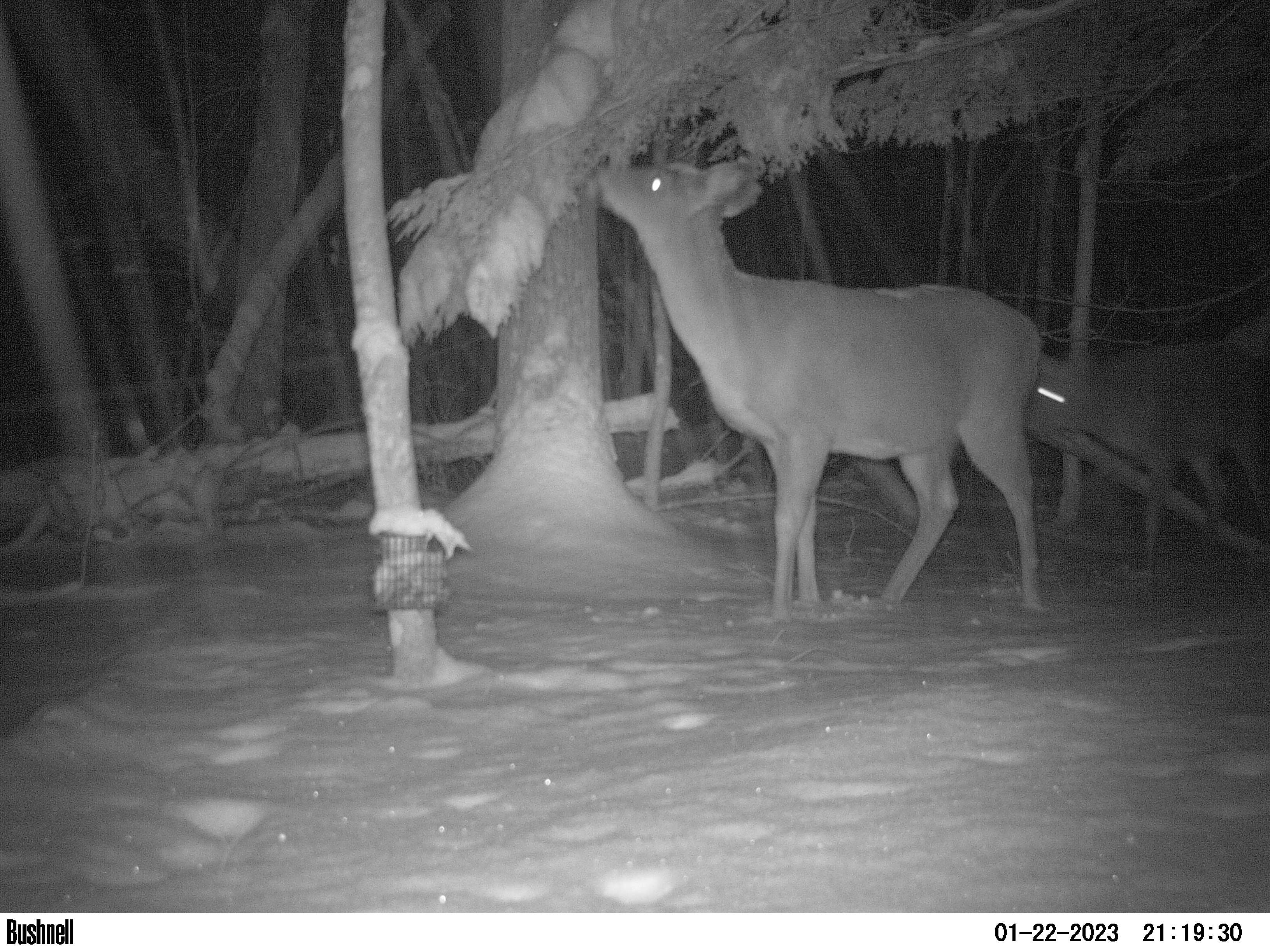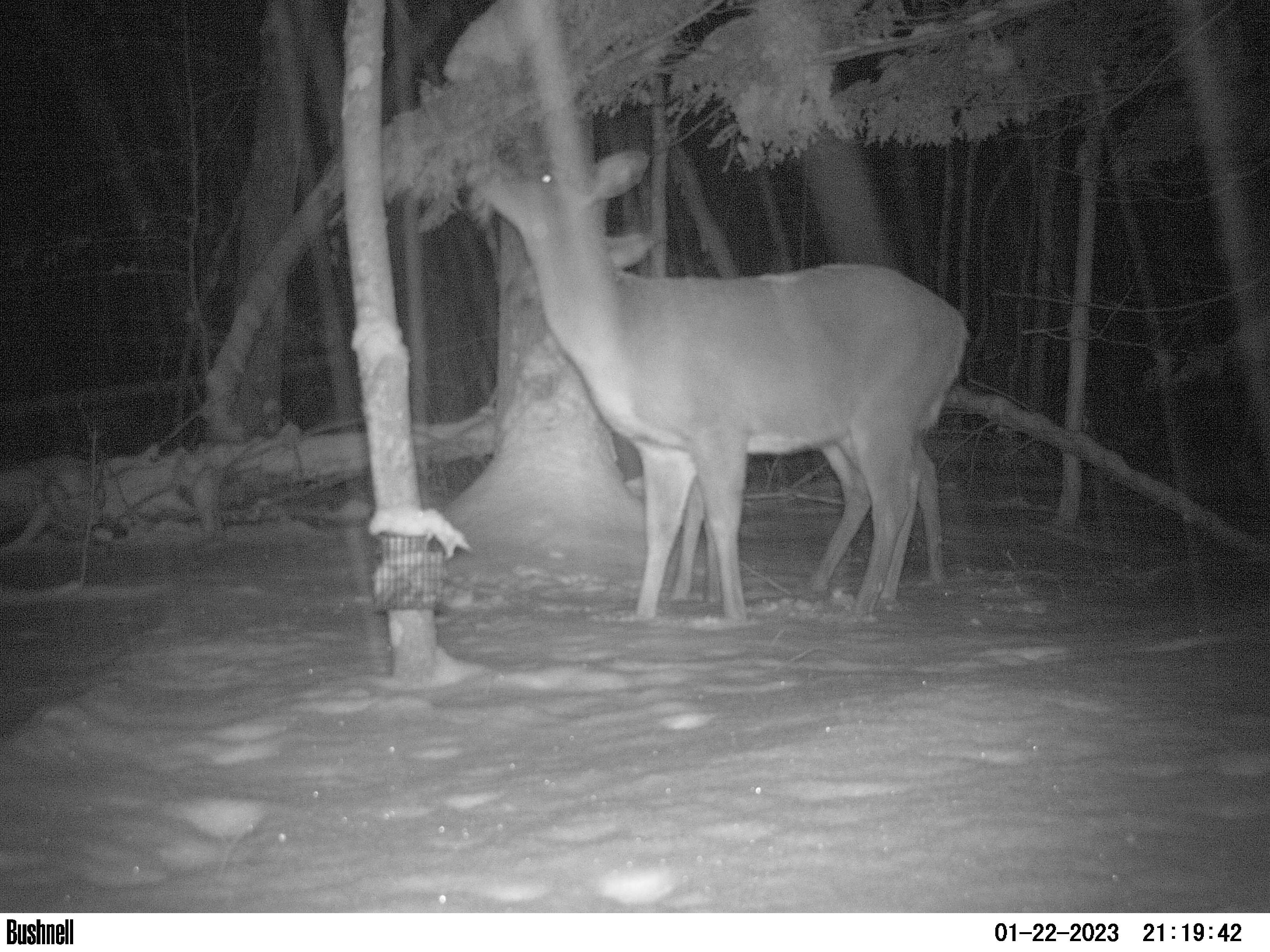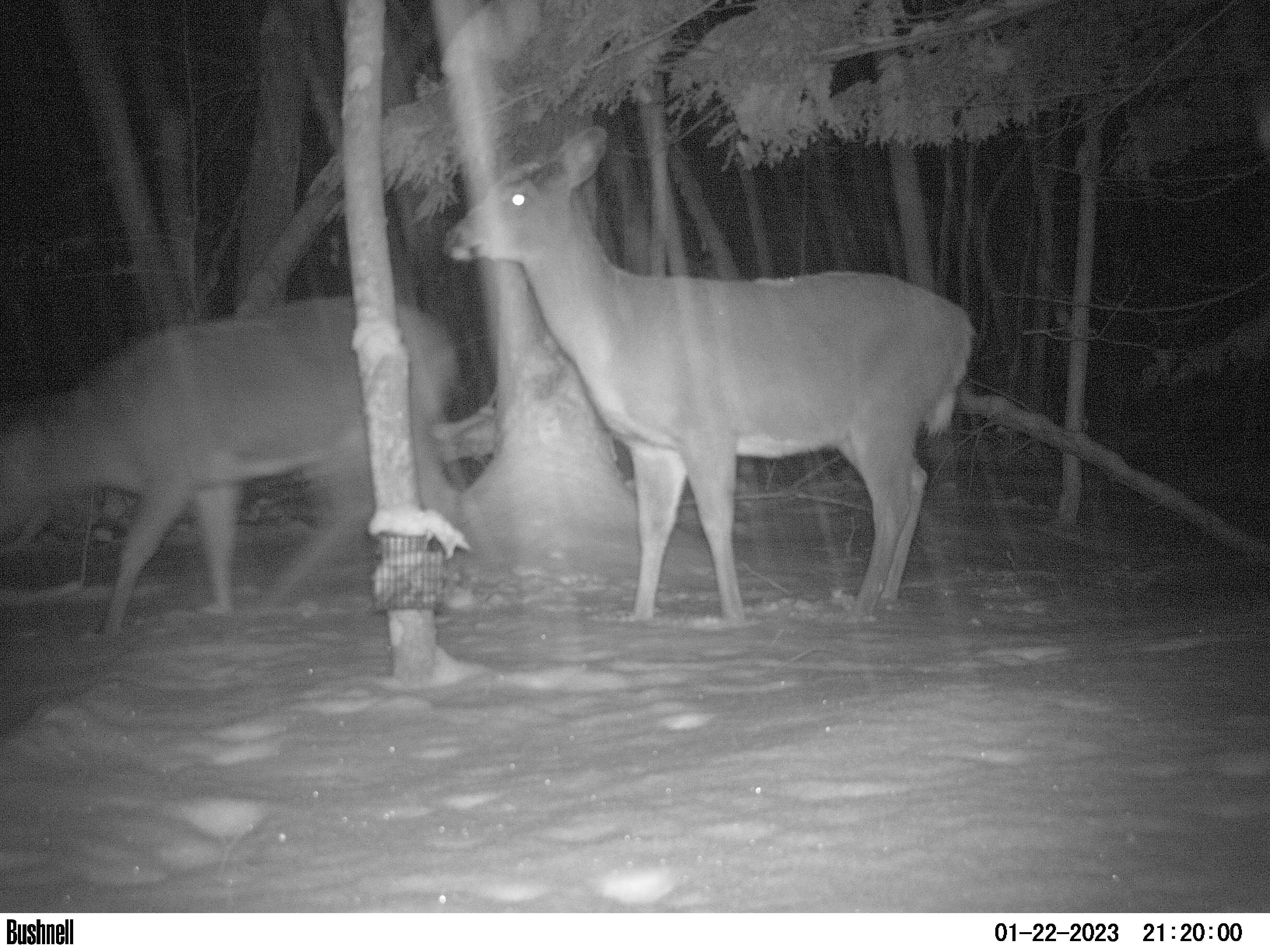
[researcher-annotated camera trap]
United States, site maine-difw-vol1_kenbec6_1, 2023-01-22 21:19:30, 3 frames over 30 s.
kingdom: Animalia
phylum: Chordata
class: Mammalia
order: Artiodactyla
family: Cervidae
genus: Odocoileus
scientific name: Odocoileus virginianus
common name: white-tailed deer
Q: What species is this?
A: White-tailed deer (Odocoileus virginianus).